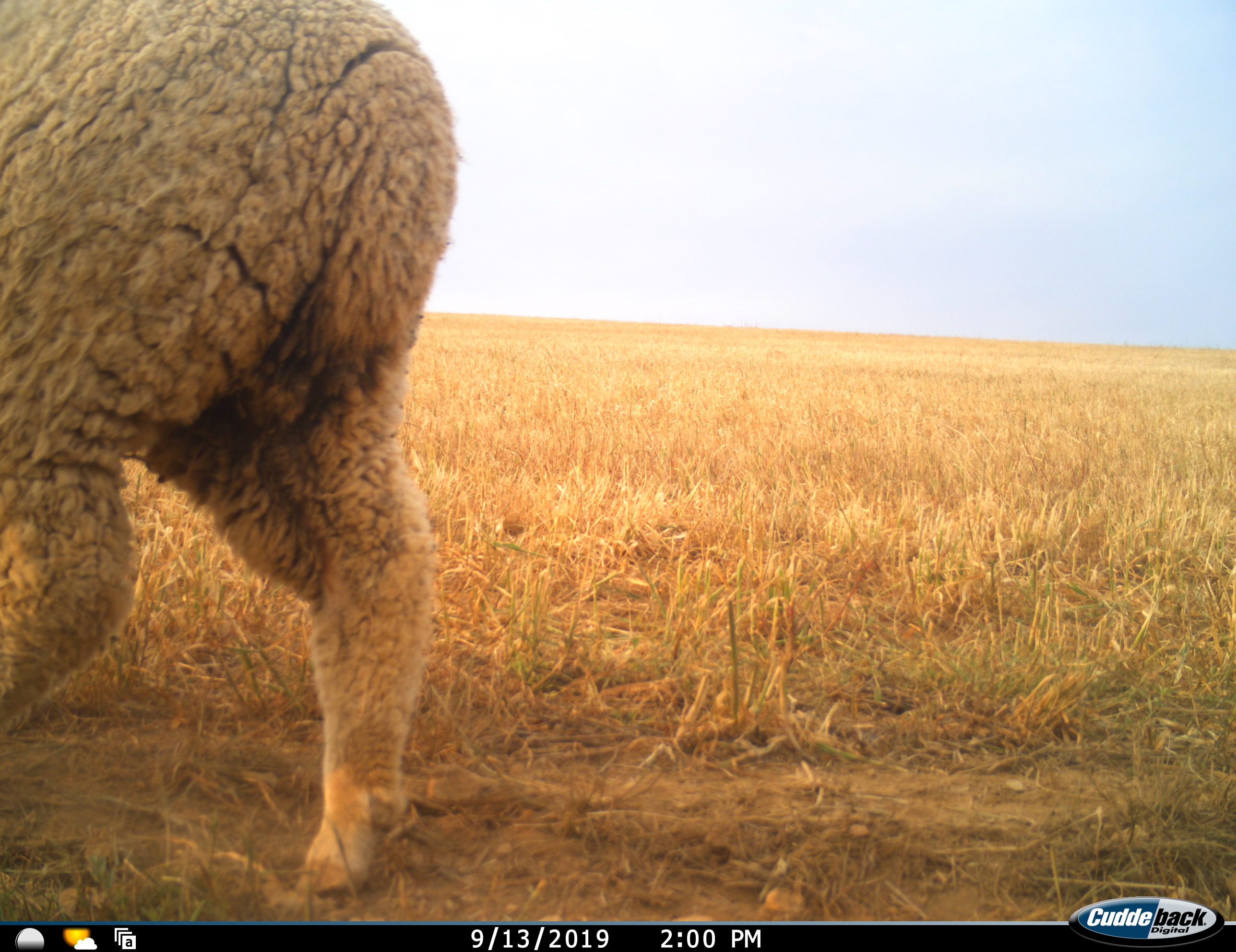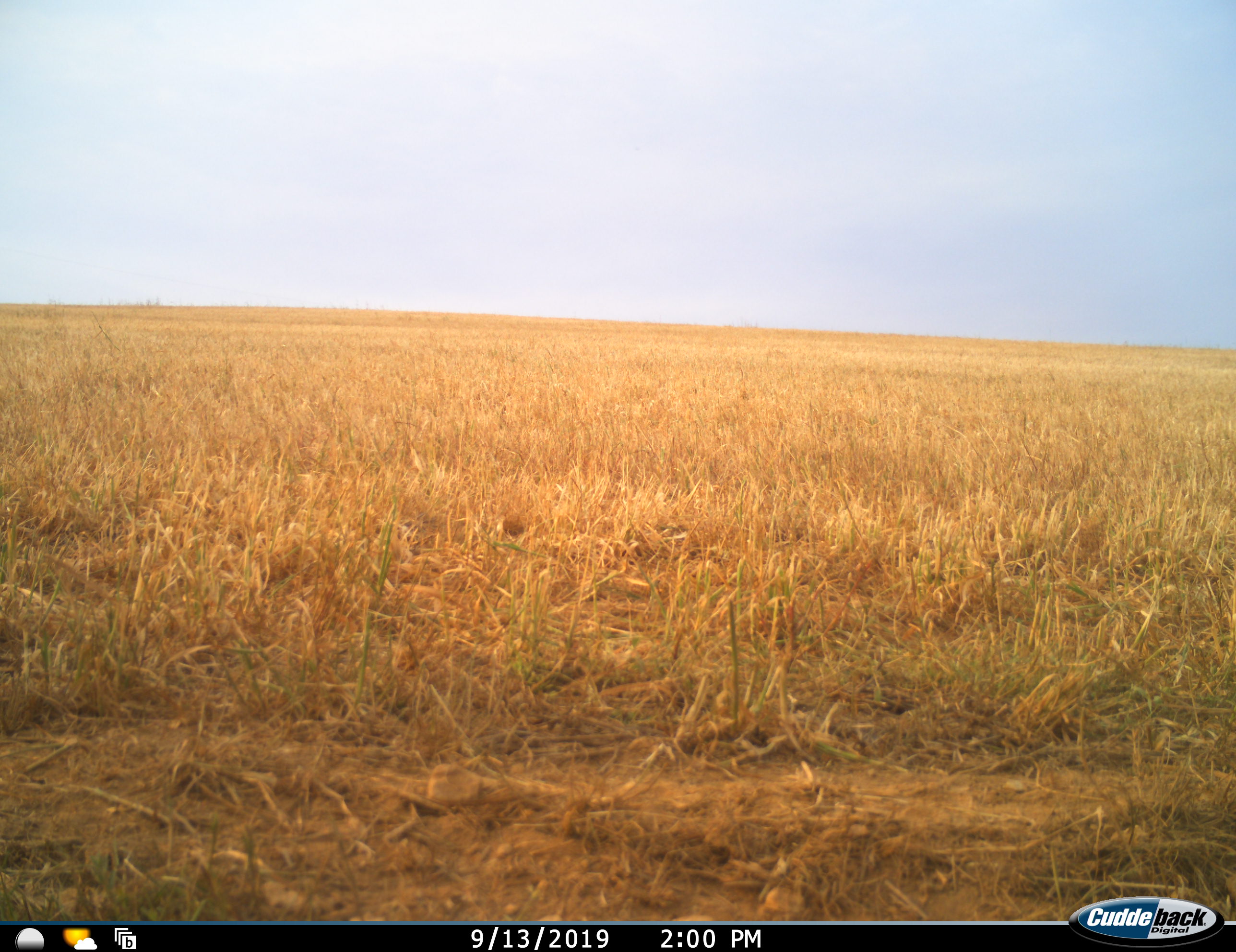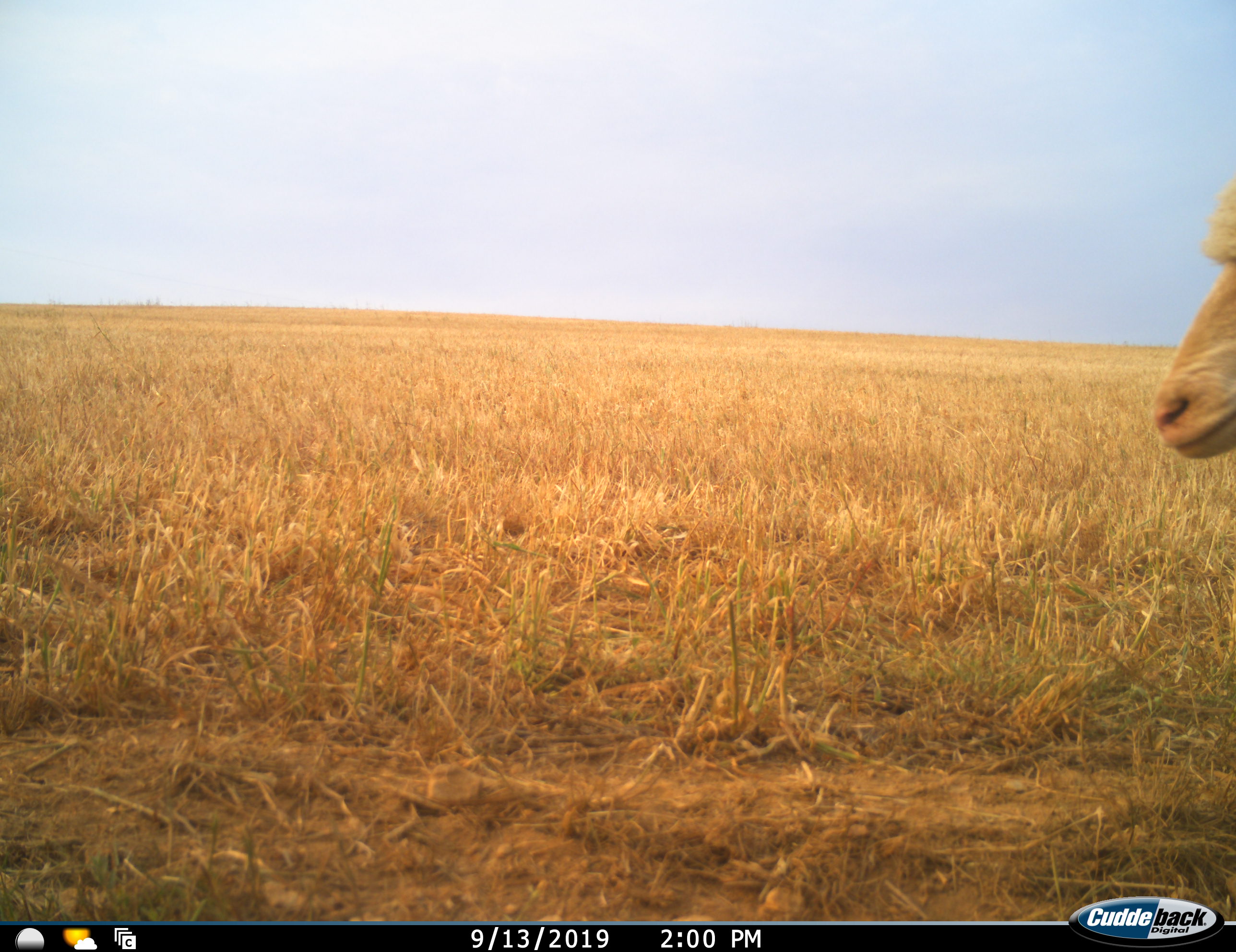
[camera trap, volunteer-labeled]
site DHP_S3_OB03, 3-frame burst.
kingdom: Animalia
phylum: Chordata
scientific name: Vertebrata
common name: domestic animal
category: domesticanimal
Domesticanimal (domestic animal) (Vertebrata), count 2. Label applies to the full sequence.